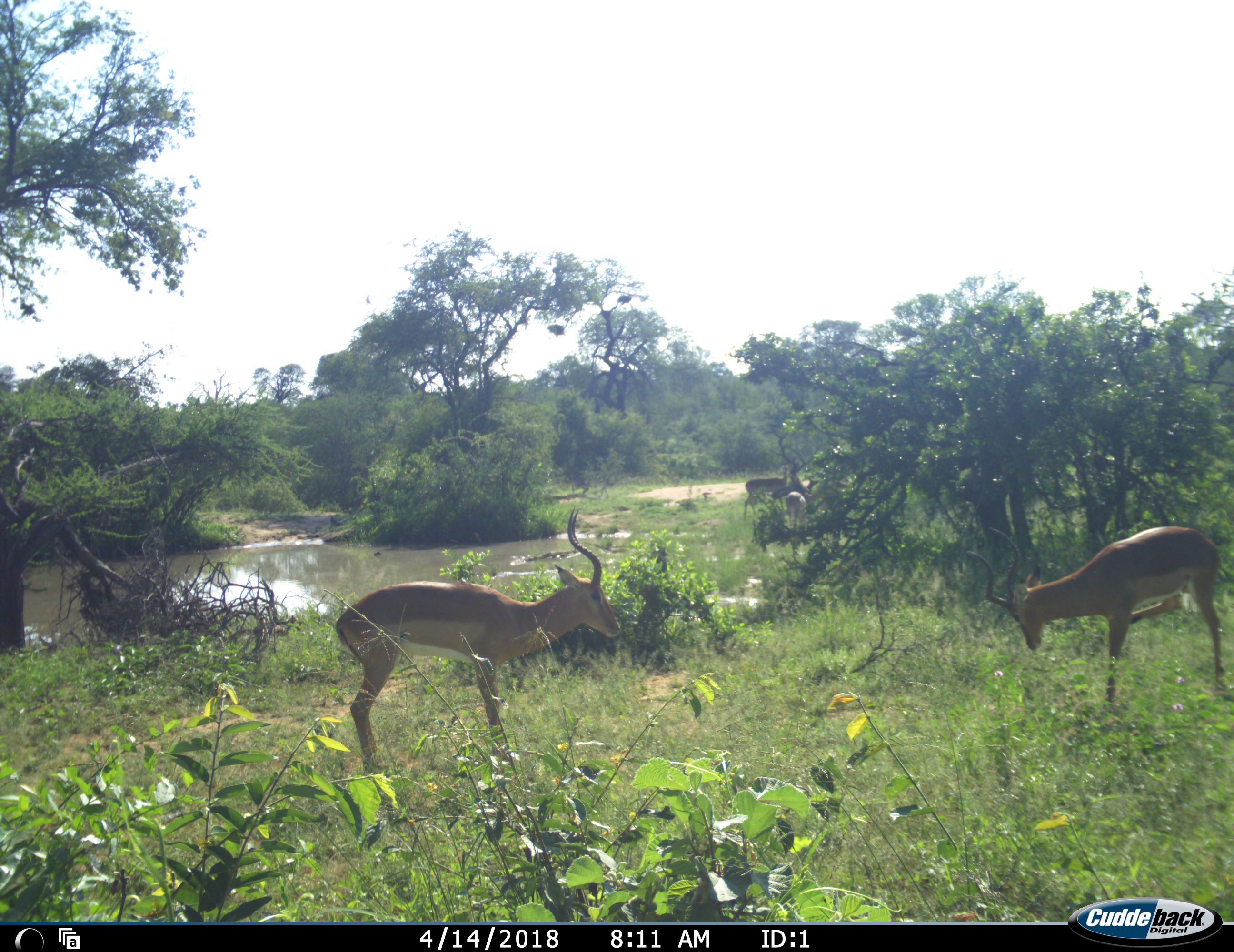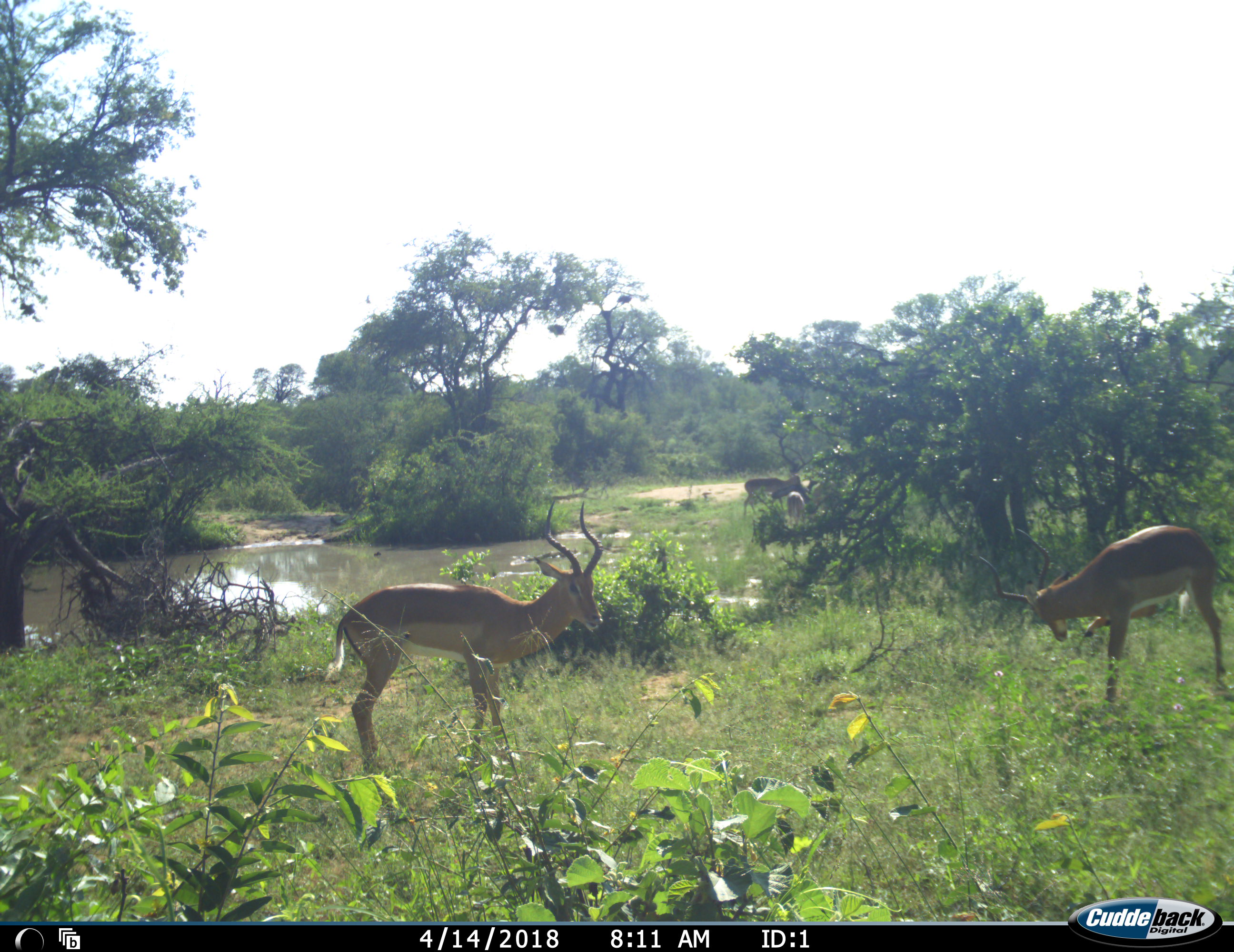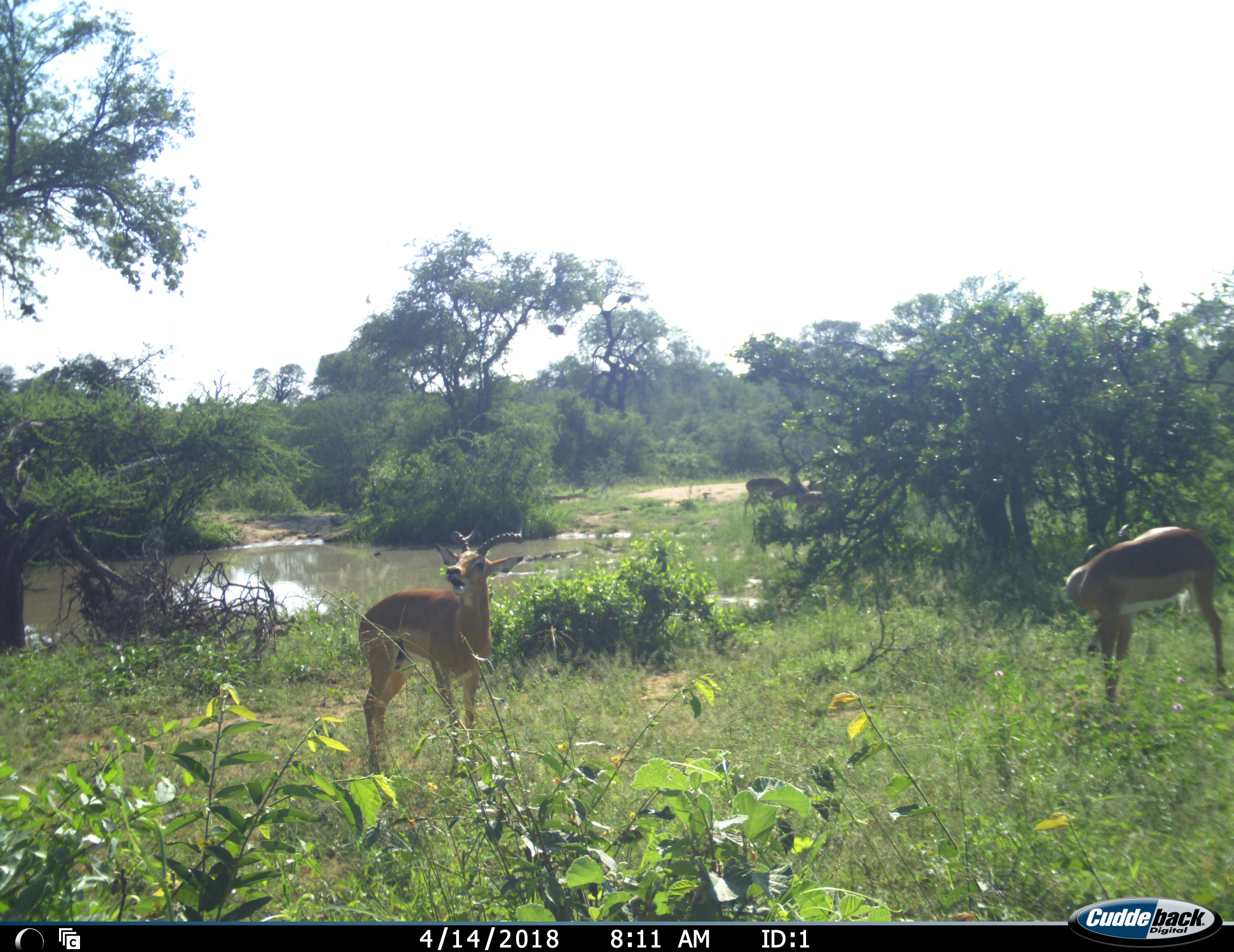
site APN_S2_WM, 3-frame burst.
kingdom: Animalia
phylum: Chordata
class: Mammalia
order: Artiodactyla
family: Bovidae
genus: Aepyceros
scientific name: Aepyceros melampus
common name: impala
Impala (Aepyceros melampus), count 5. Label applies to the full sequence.